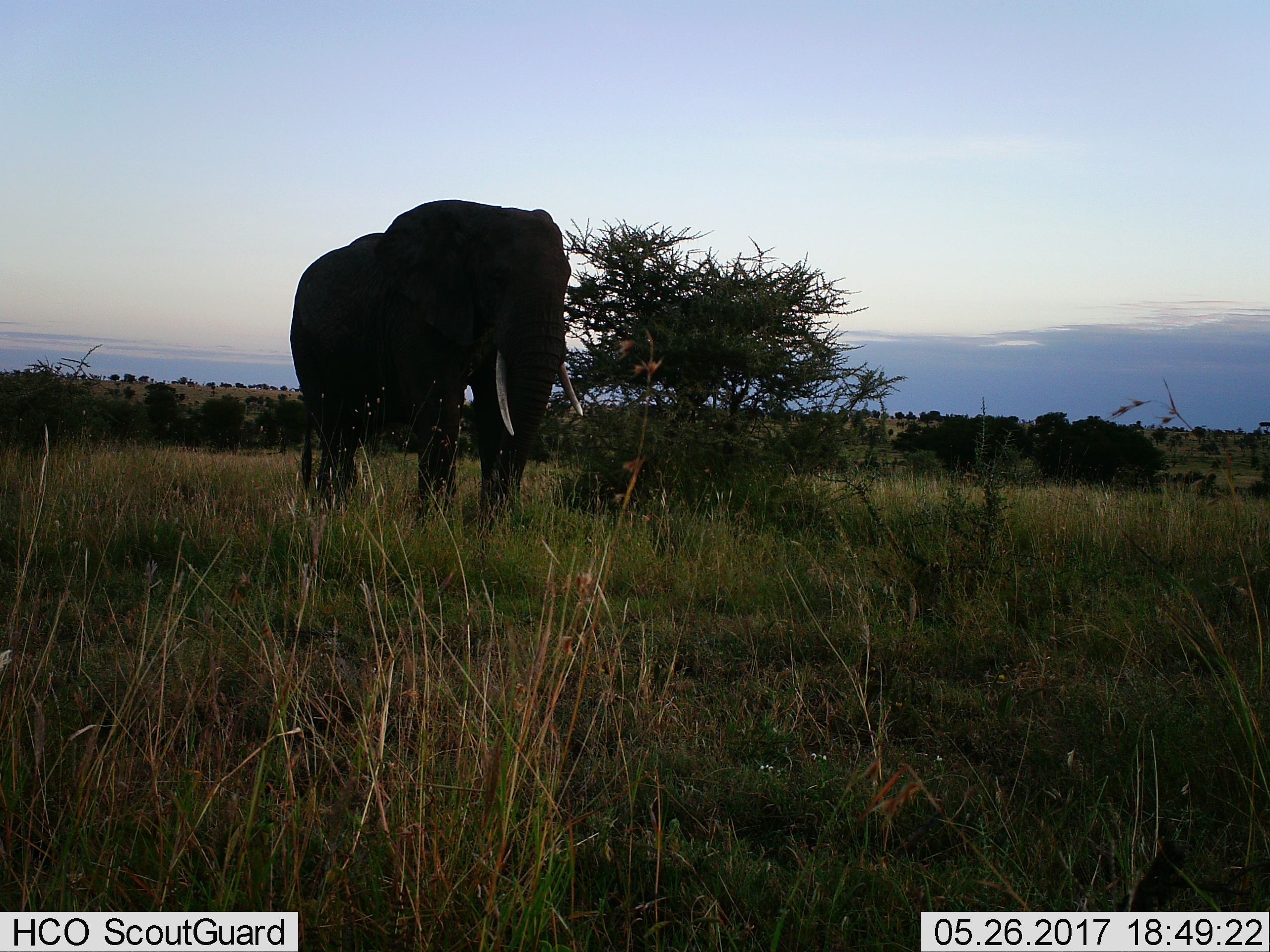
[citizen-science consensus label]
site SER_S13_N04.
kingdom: Animalia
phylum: Chordata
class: Mammalia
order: Proboscidea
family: Elephantidae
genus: Loxodonta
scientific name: Loxodonta africana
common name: african bush elephant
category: elephant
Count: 1.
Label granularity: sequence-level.